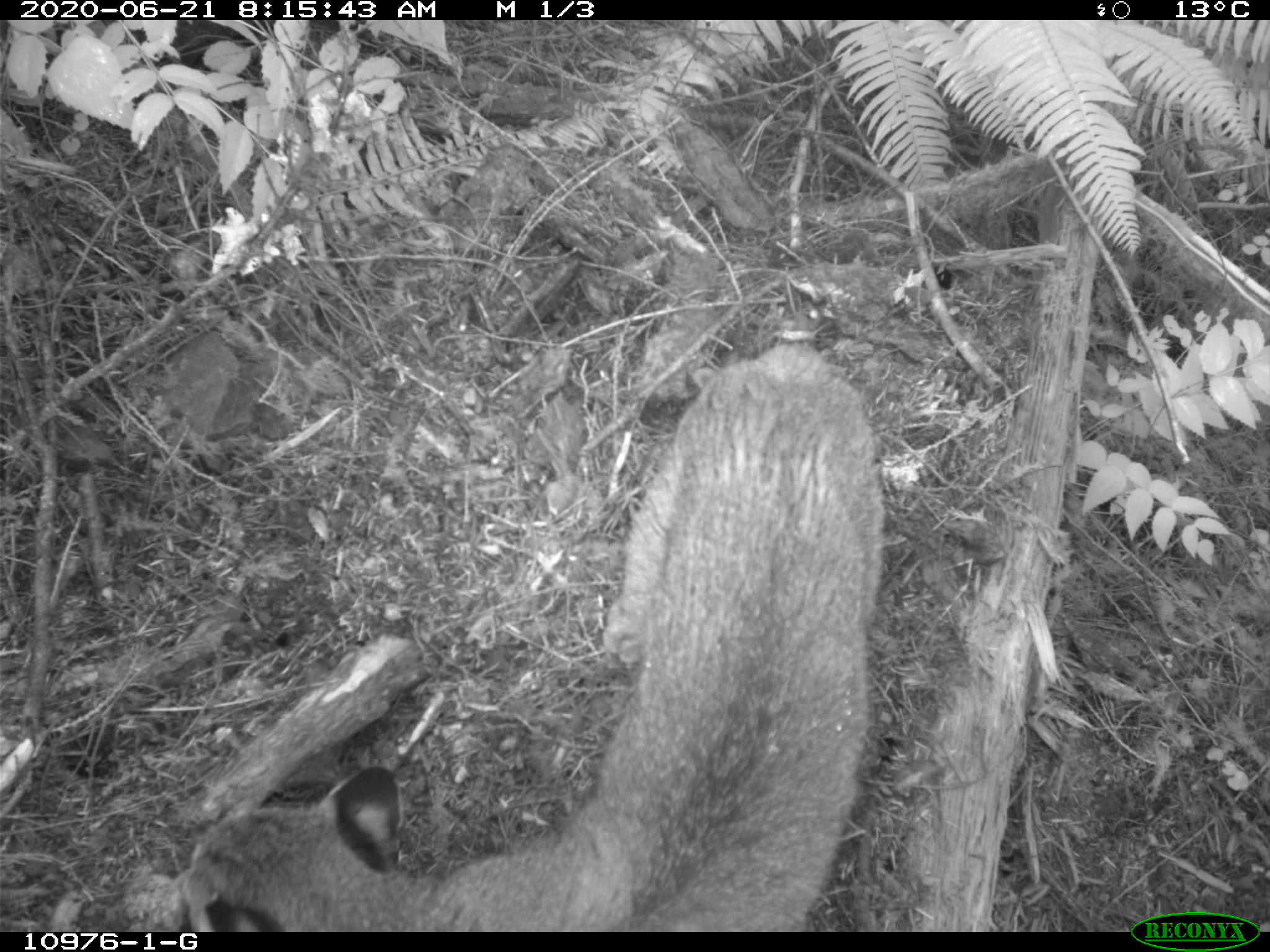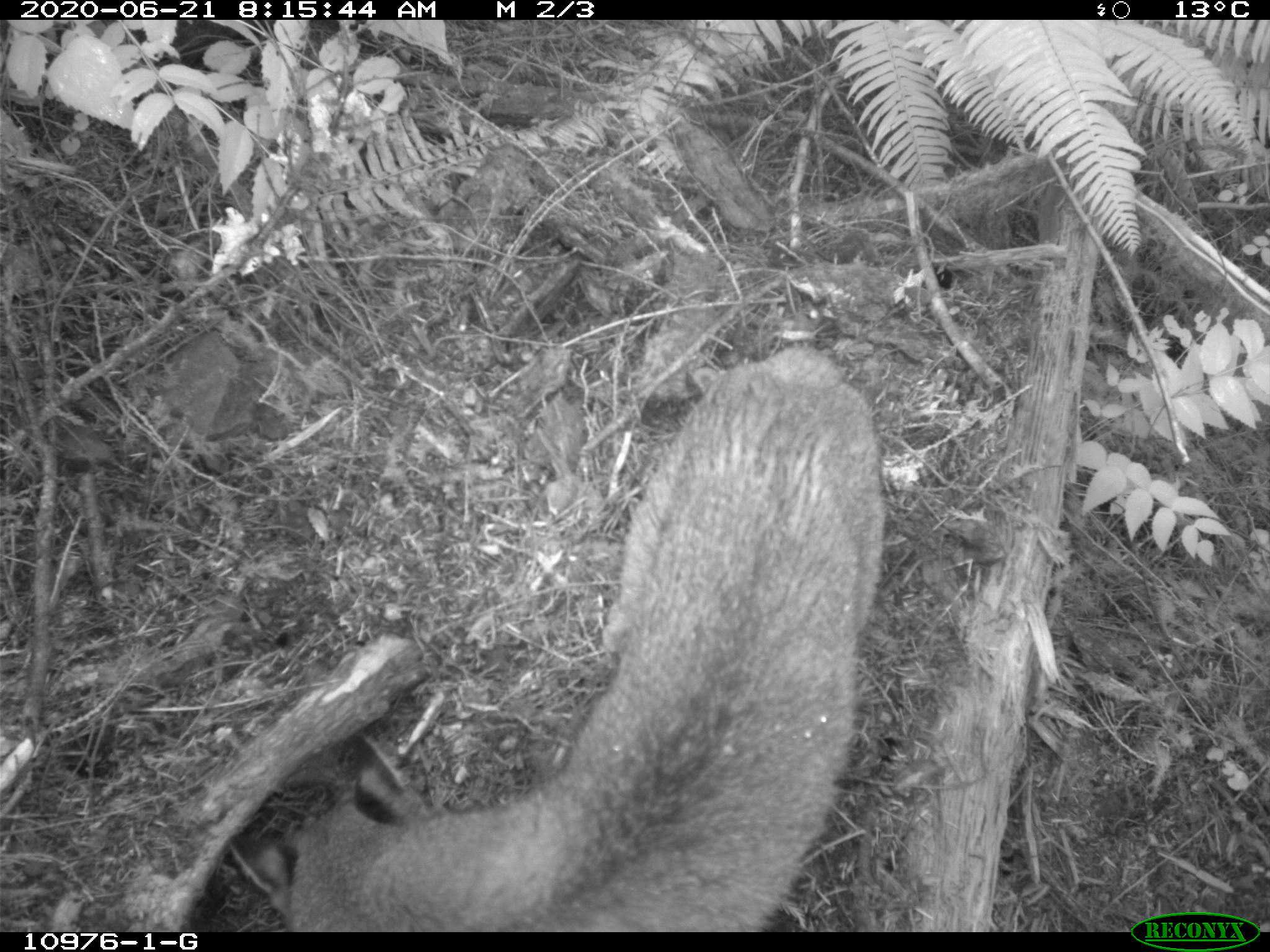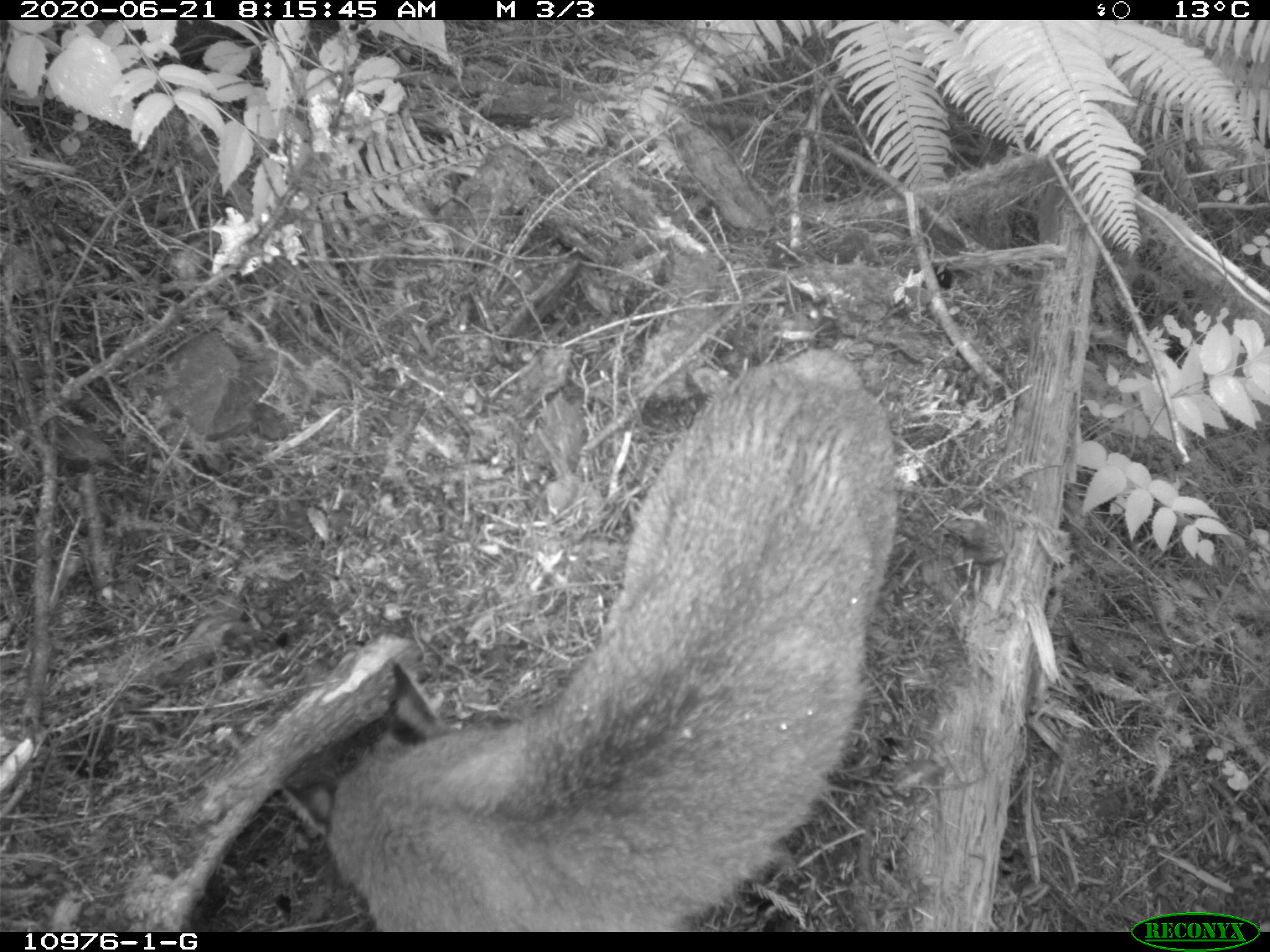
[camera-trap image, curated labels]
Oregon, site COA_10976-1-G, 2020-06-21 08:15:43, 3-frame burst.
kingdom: Animalia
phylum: Chordata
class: Mammalia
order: Carnivora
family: Felidae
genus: Lynx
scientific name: Lynx rufus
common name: bobcat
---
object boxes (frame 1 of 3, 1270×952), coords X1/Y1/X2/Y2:
bobcat: 171/328/892/926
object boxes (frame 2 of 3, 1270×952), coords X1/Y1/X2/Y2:
bobcat: 208/336/893/926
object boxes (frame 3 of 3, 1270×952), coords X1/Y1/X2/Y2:
bobcat: 252/333/907/928